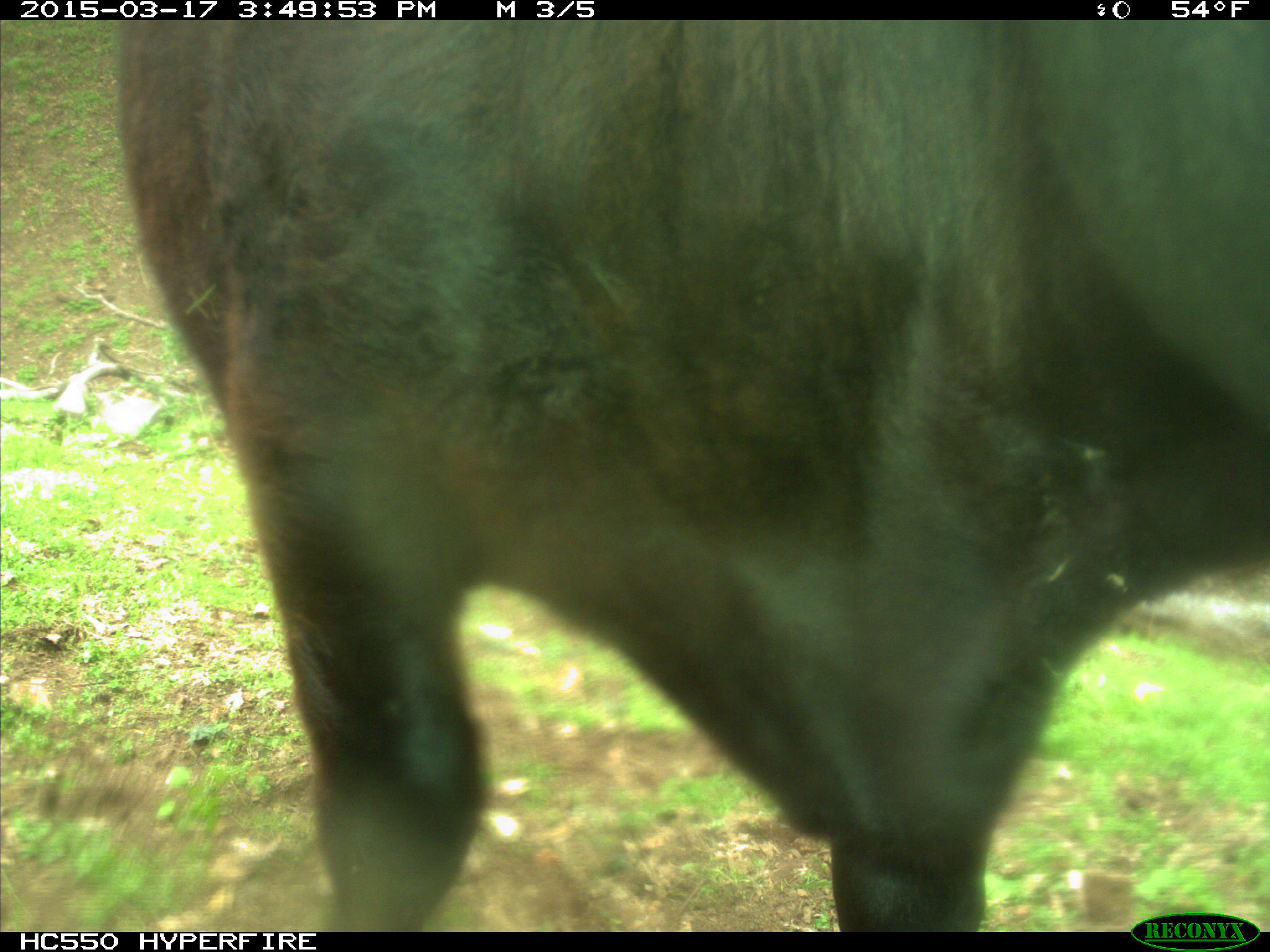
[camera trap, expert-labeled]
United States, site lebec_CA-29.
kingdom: Animalia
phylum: Chordata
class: Mammalia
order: Artiodactyla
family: Bovidae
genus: Bos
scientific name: Bos taurus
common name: domestic cow